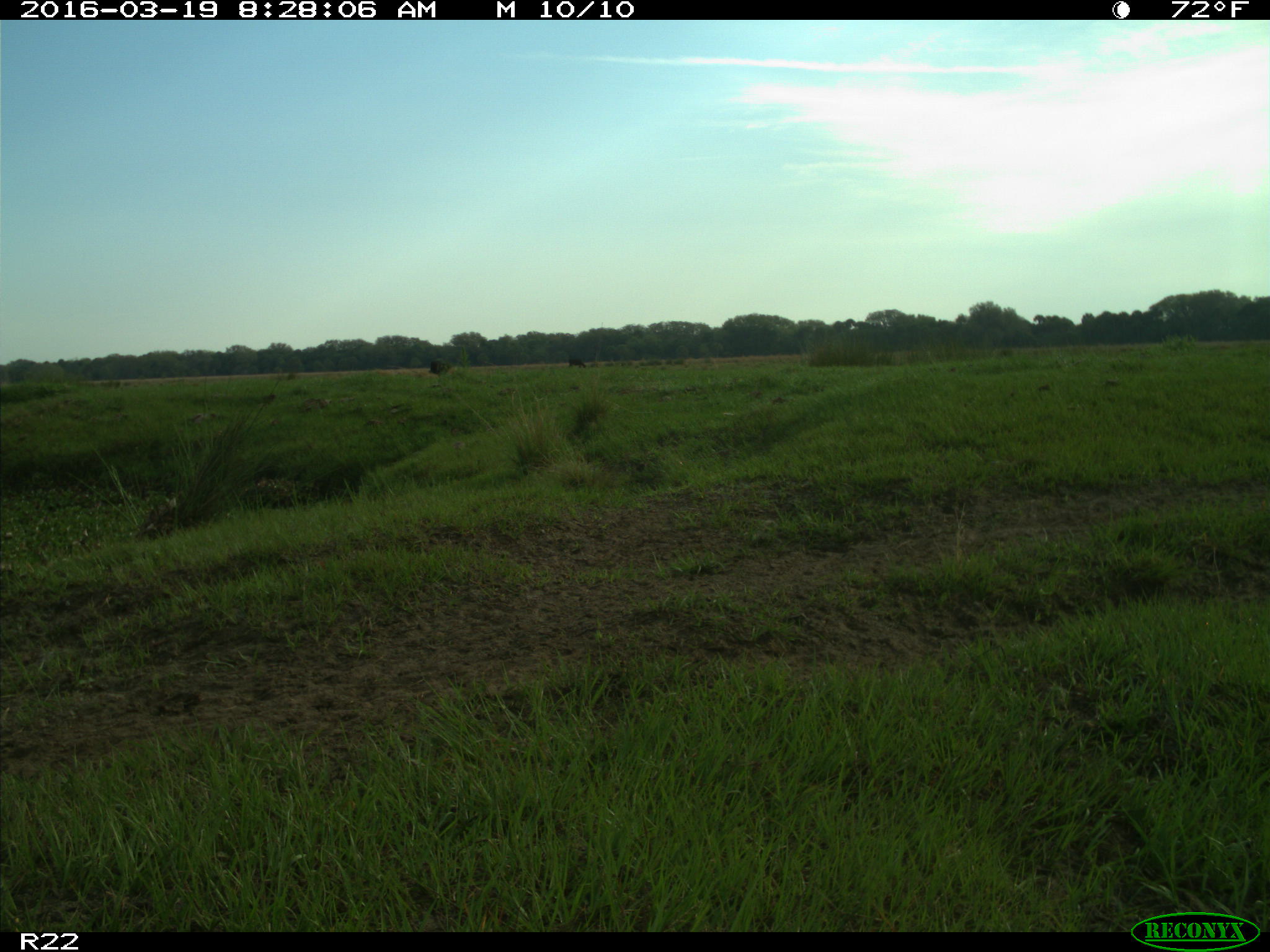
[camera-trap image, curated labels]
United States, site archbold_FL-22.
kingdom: Animalia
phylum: Chordata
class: Mammalia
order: Artiodactyla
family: Bovidae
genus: Bos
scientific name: Bos taurus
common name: domestic cow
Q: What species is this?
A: Bos taurus (domestic cow).